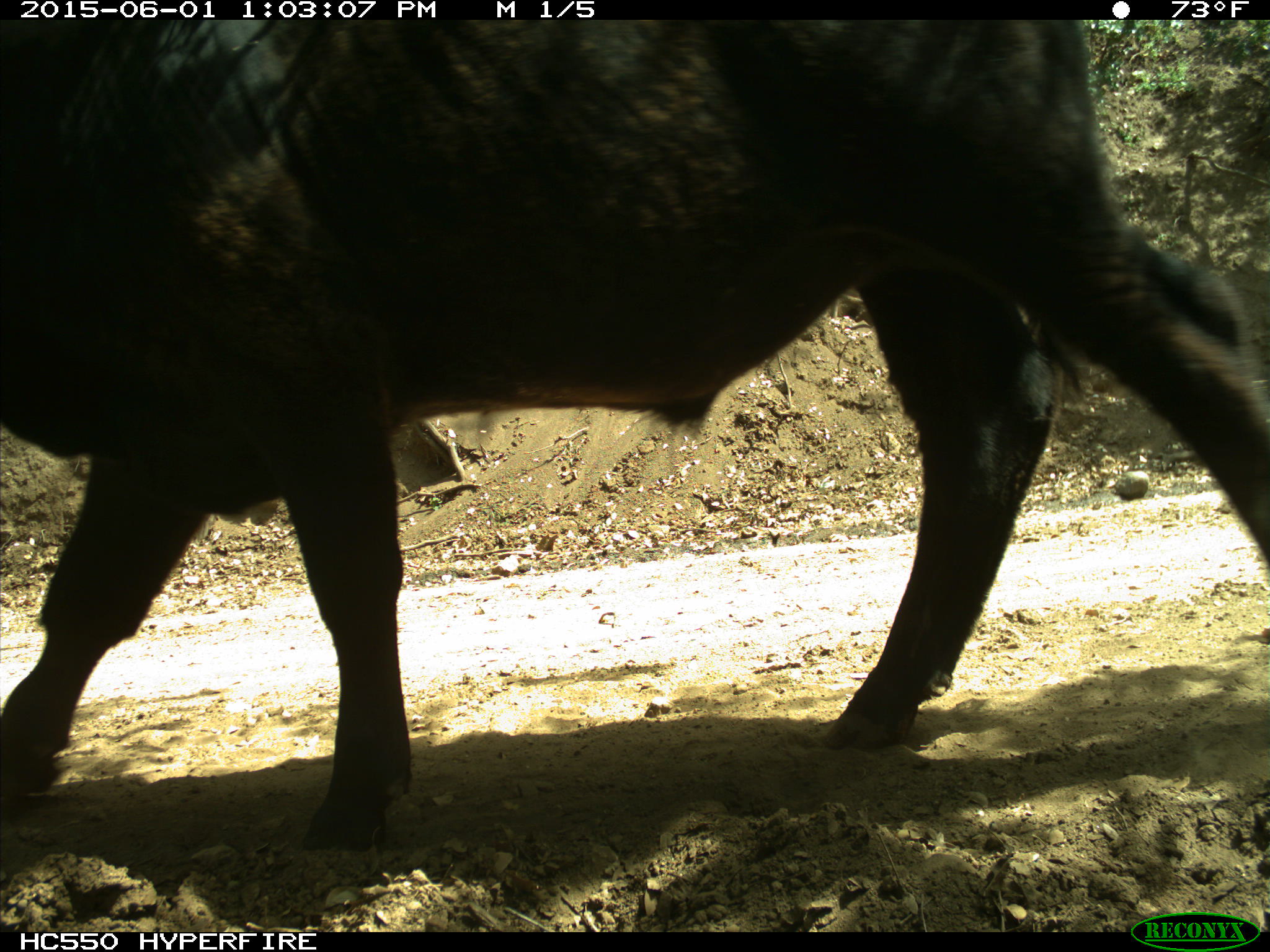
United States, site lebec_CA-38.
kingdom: Animalia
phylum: Chordata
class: Mammalia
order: Artiodactyla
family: Bovidae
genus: Bos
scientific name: Bos taurus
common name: domestic cow